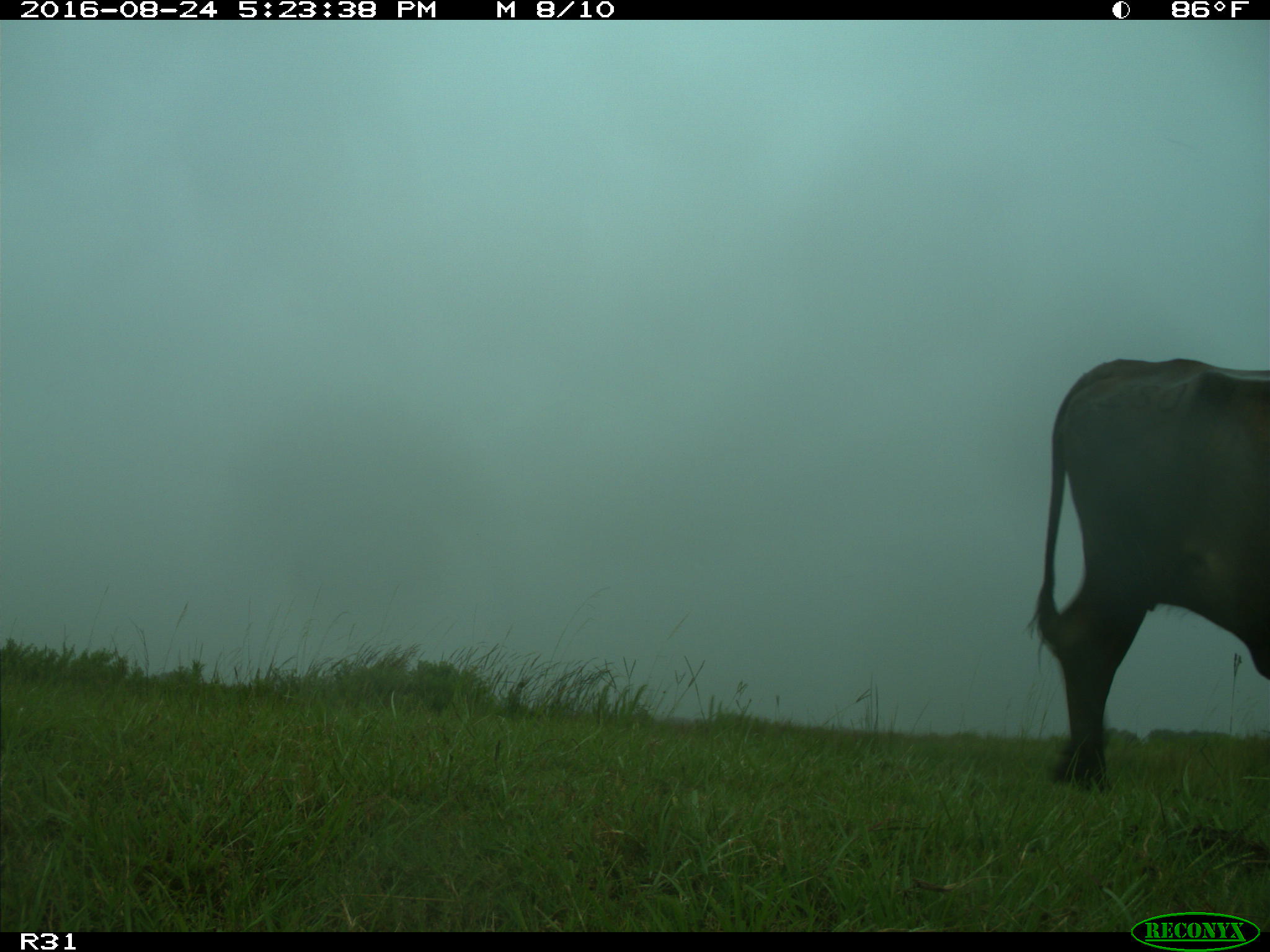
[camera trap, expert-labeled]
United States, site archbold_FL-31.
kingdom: Animalia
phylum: Chordata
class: Mammalia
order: Artiodactyla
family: Bovidae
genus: Bos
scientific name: Bos taurus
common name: domestic cow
Bos taurus (domestic cow).